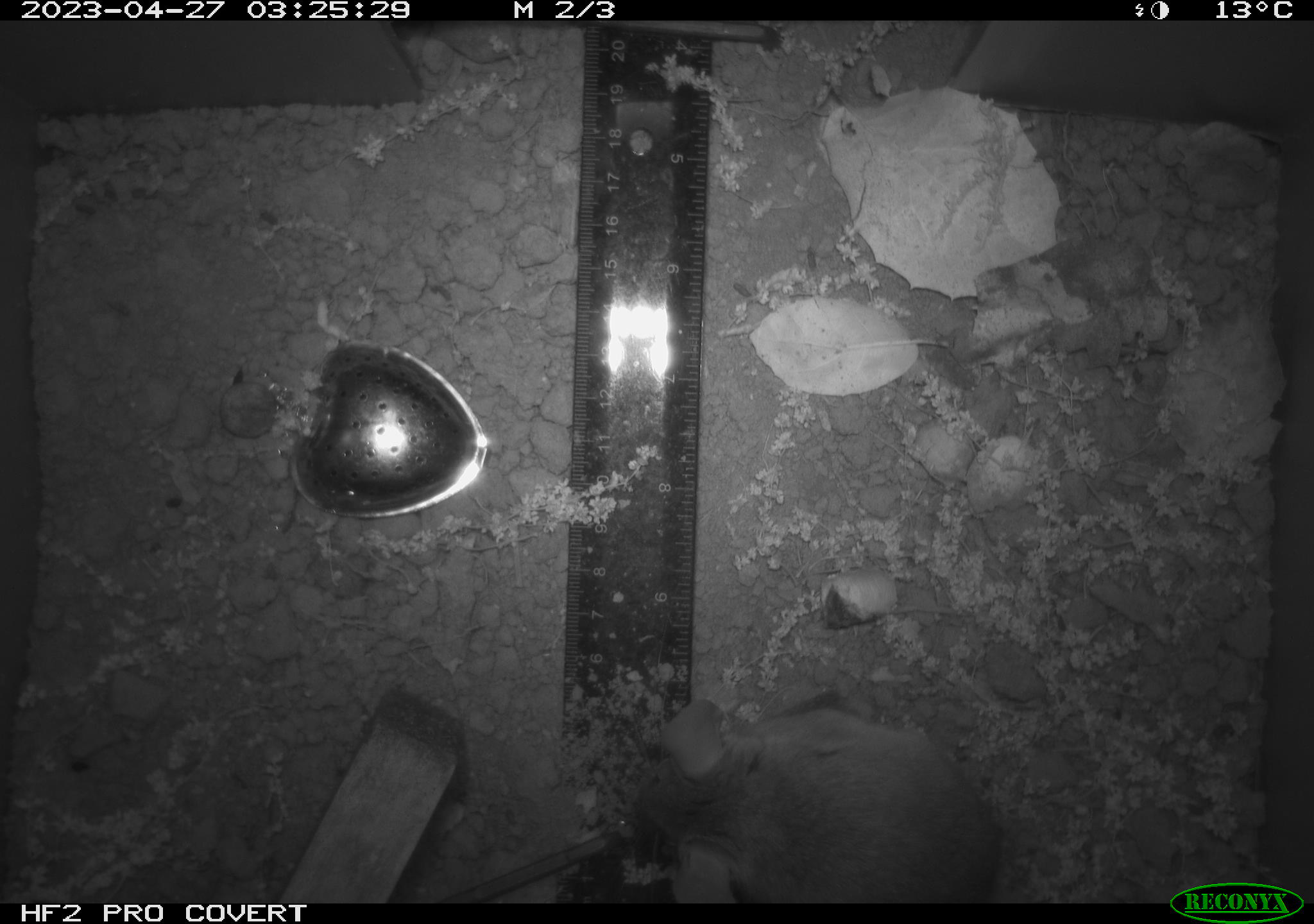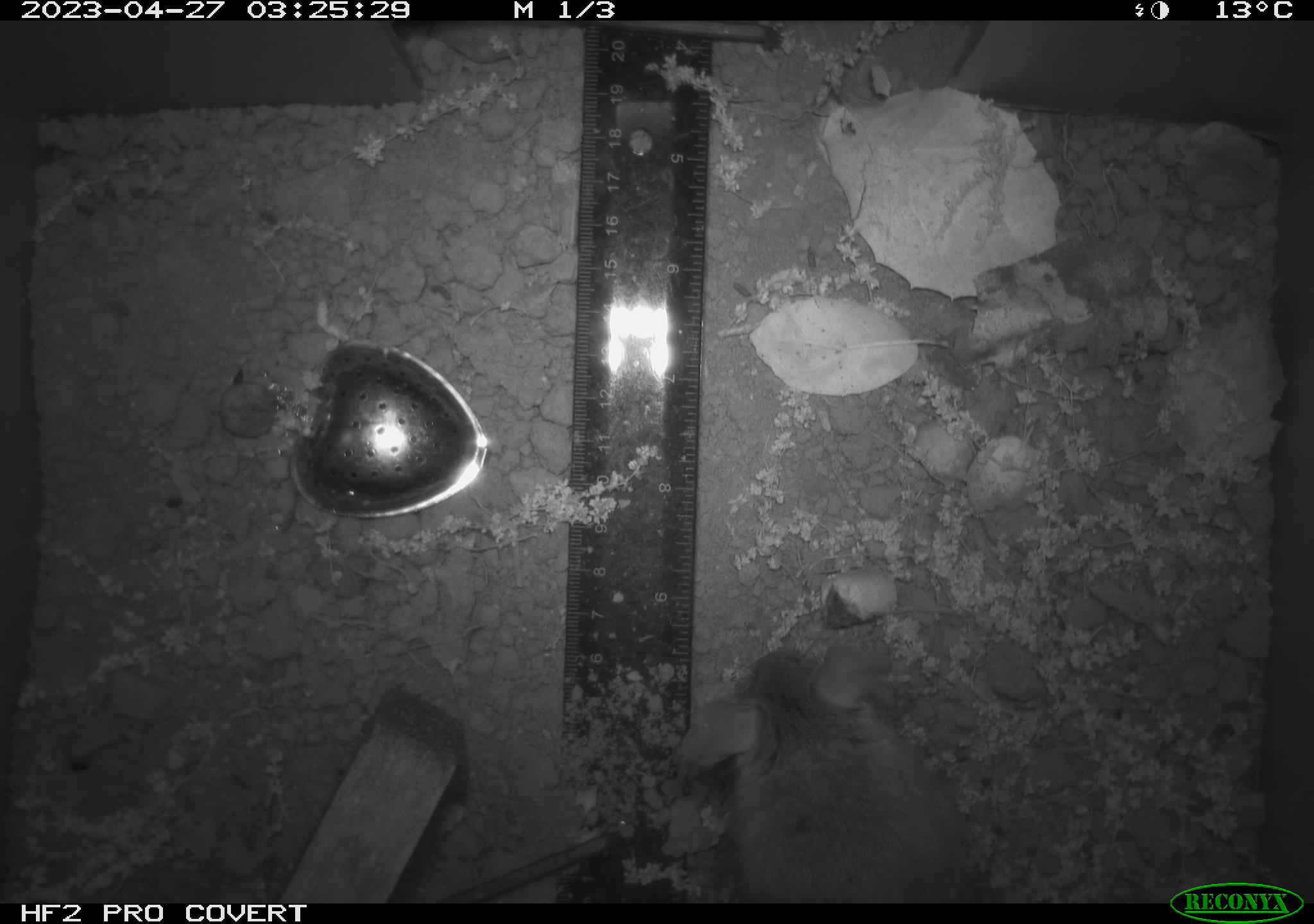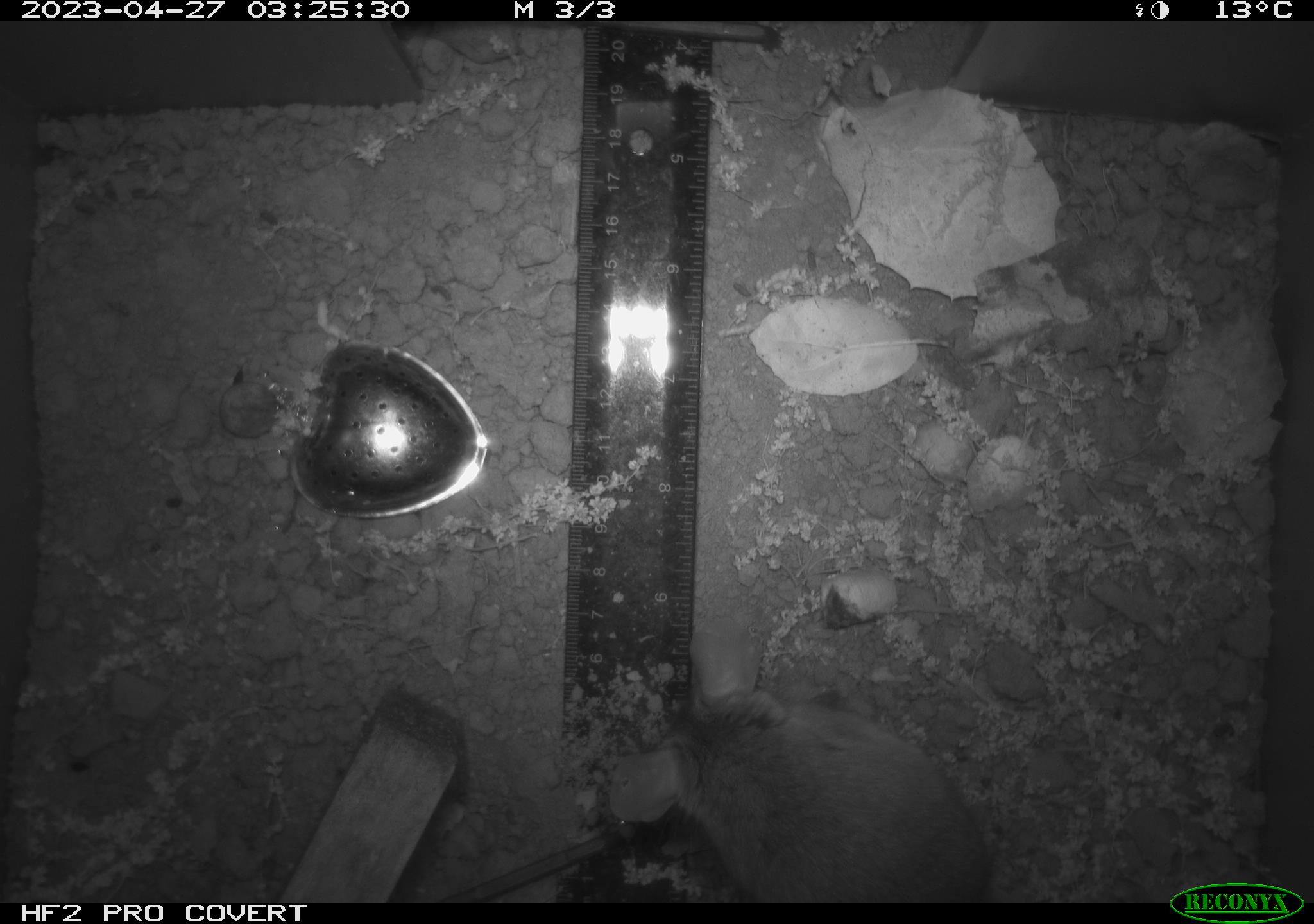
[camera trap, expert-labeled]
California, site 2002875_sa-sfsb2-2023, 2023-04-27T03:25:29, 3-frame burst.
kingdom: Animalia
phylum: Chordata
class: Mammalia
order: Rodentia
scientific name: Rodentia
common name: mouse species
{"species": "mouse species (Rodentia)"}